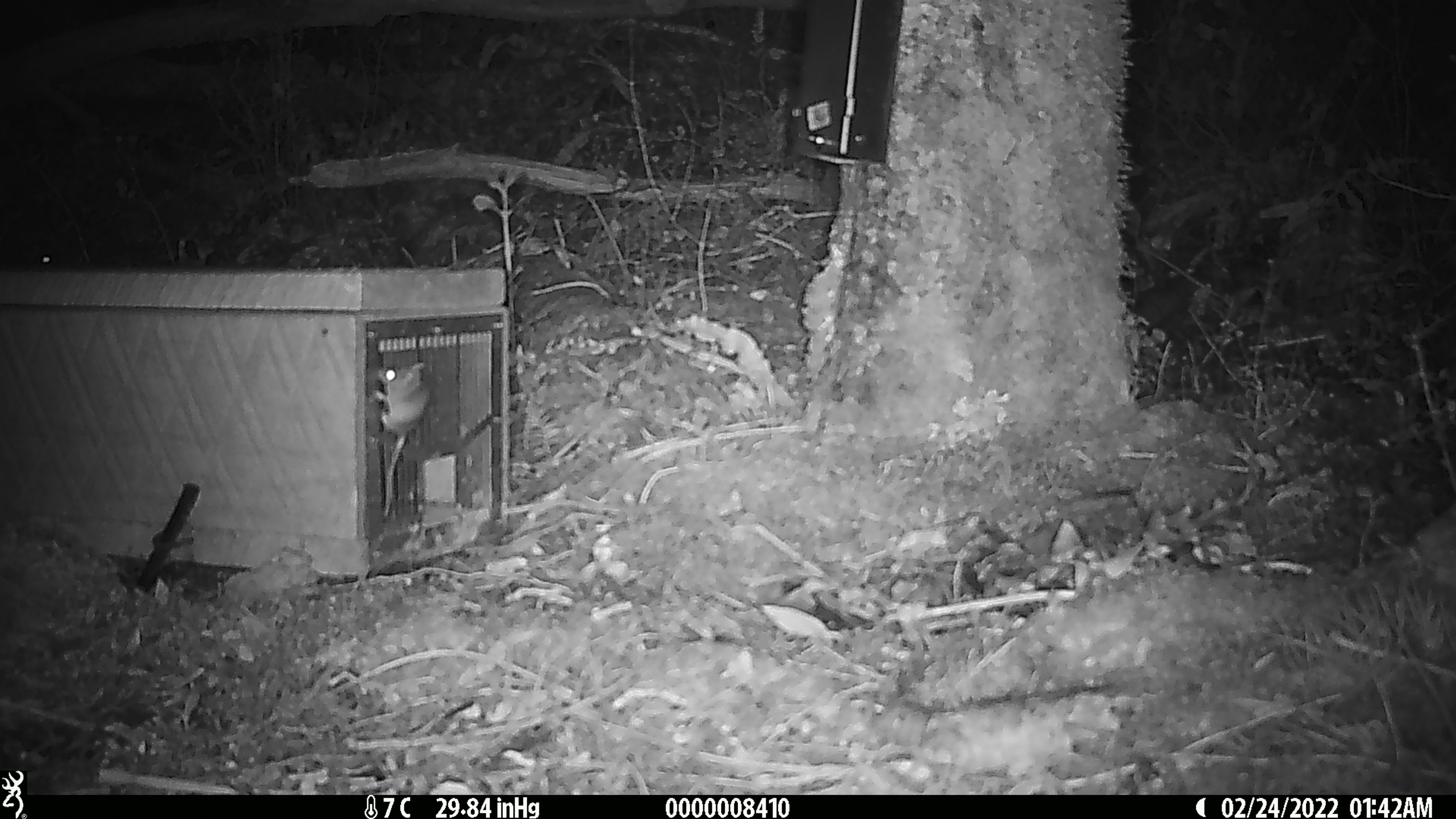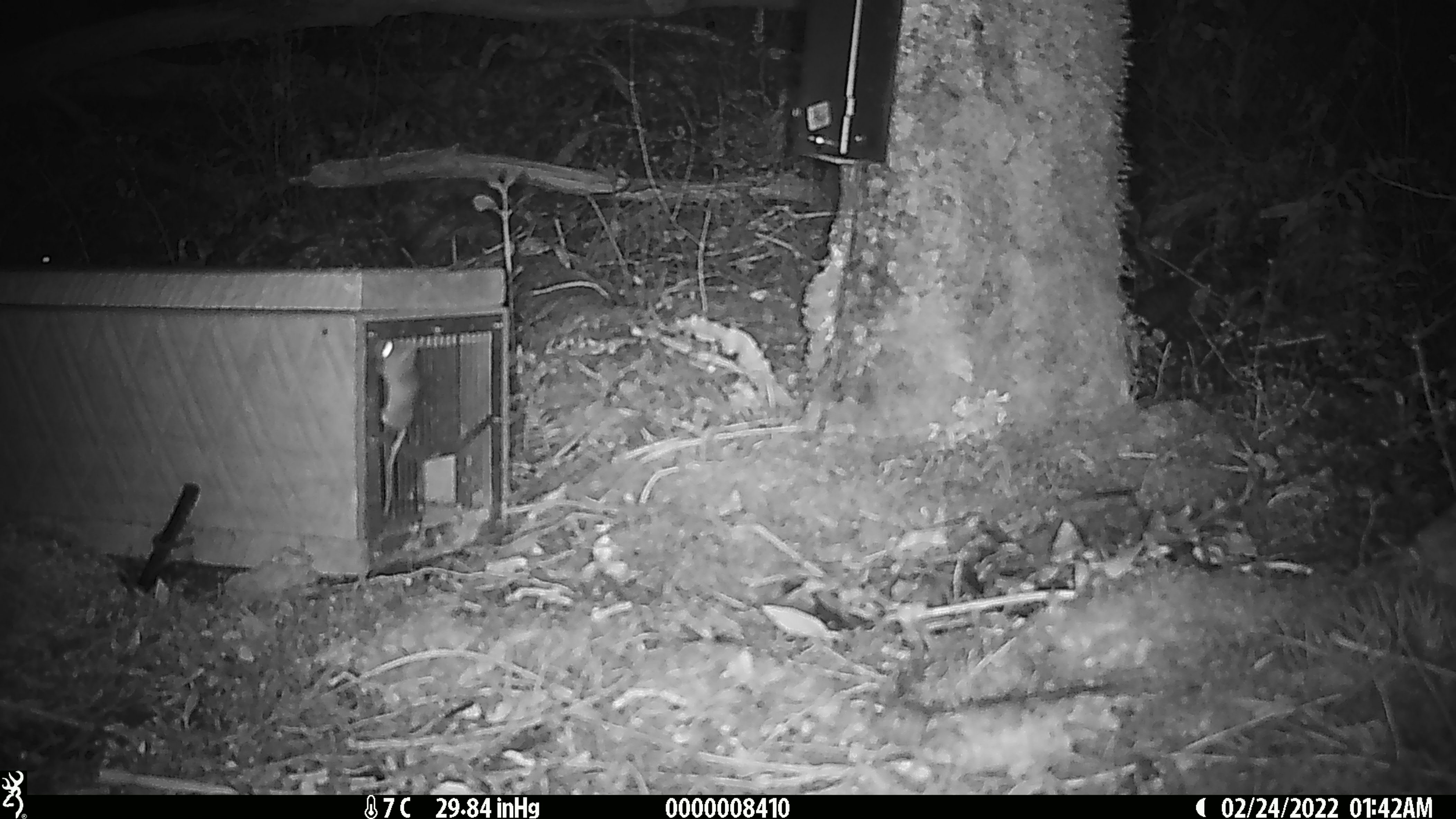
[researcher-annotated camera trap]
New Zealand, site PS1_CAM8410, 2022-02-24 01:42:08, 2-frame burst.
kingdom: Animalia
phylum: Chordata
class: Mammalia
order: Rodentia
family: Muridae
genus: Mus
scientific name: Mus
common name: mouse